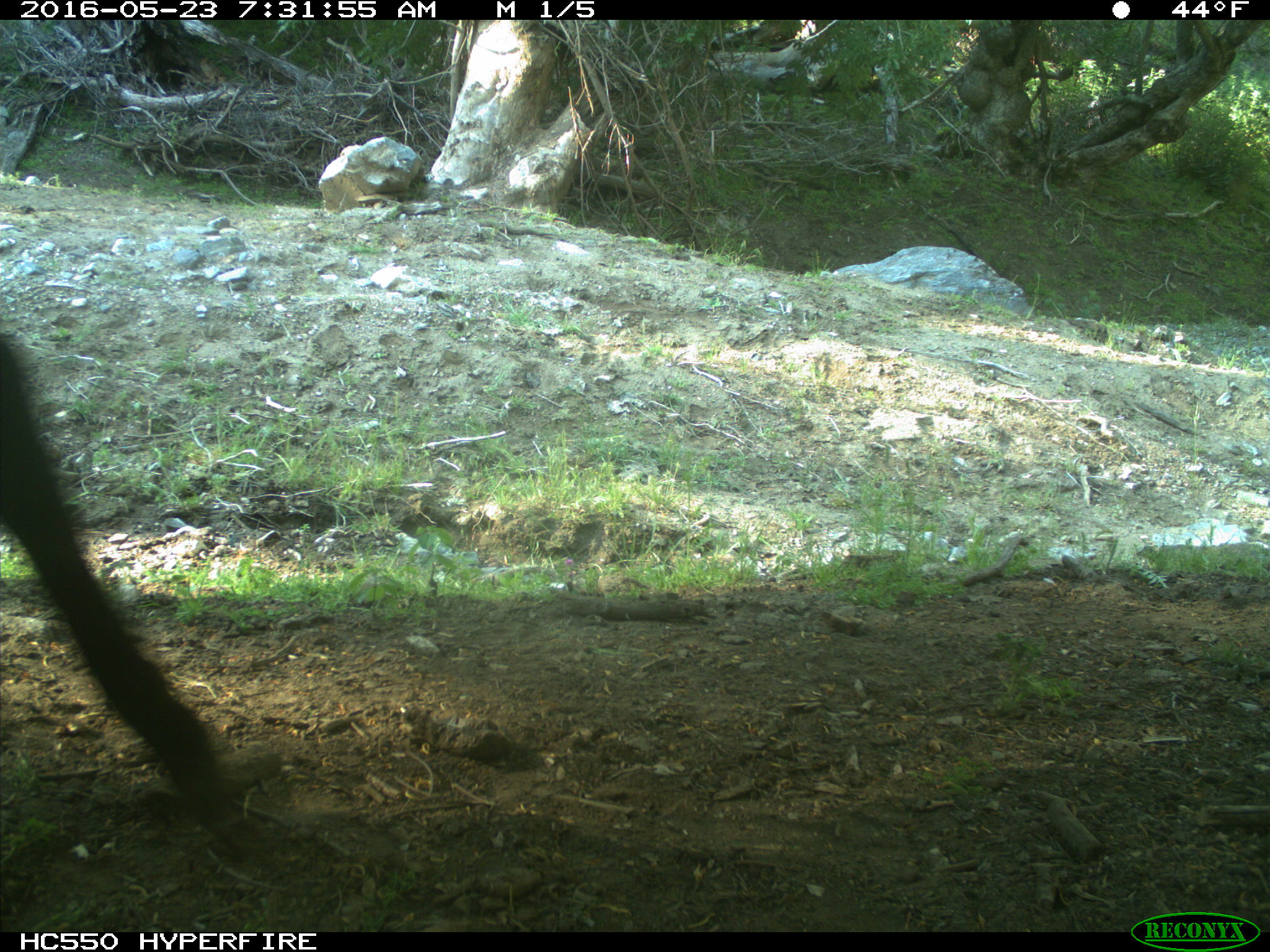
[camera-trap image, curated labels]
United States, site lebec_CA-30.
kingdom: Animalia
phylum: Chordata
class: Mammalia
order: Artiodactyla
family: Bovidae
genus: Bos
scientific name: Bos taurus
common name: domestic cow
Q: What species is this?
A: Bos taurus (domestic cow).